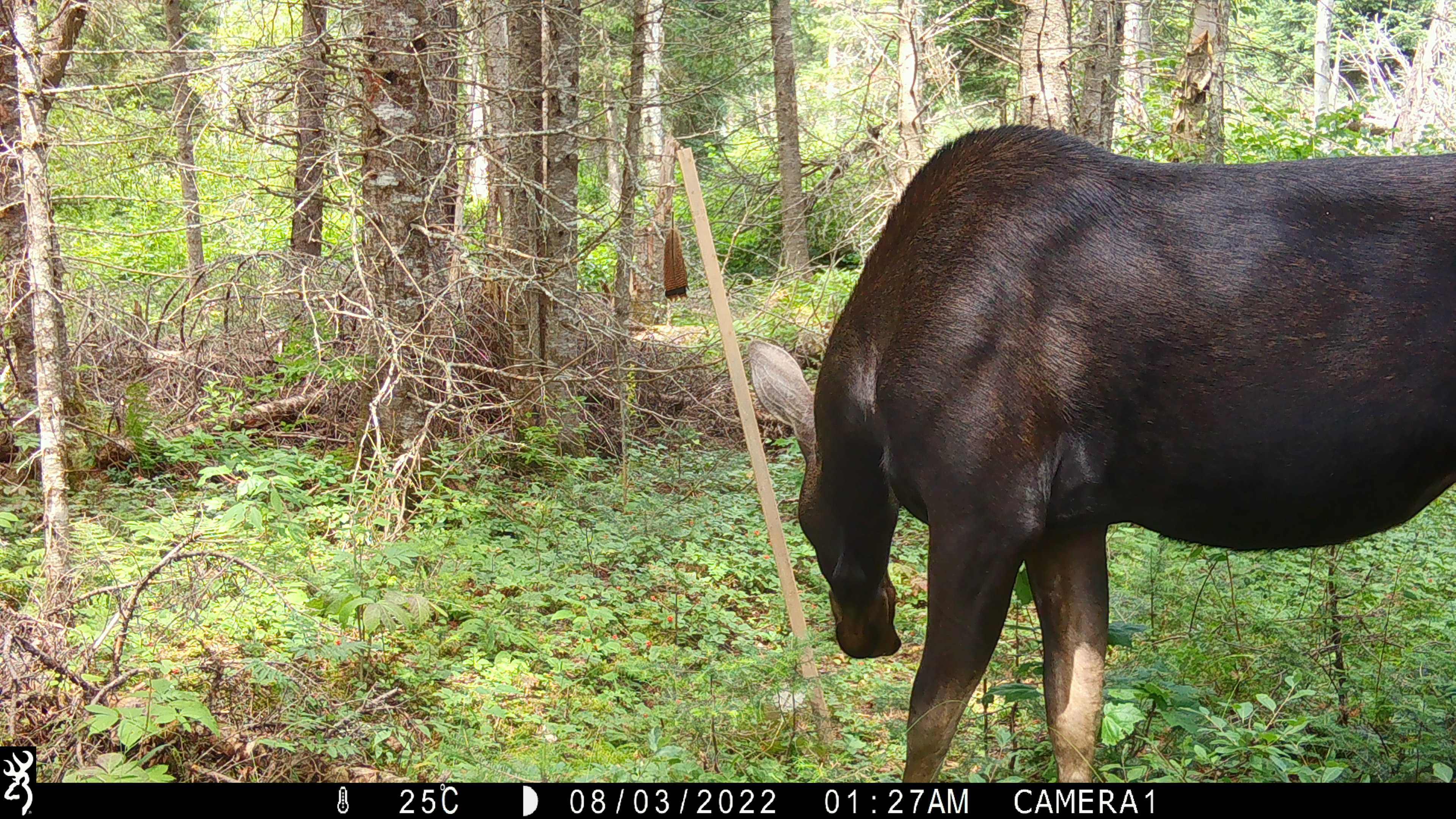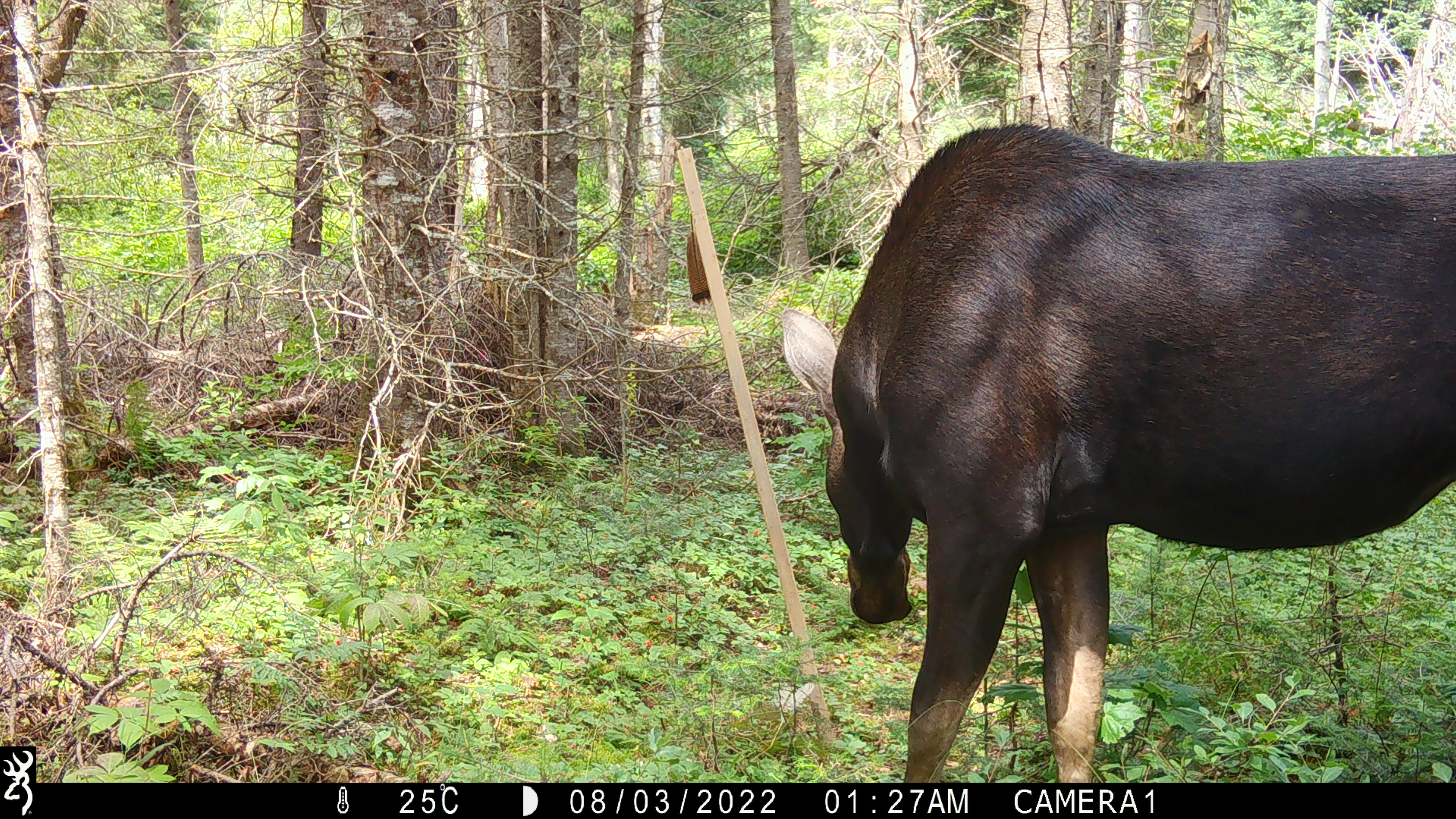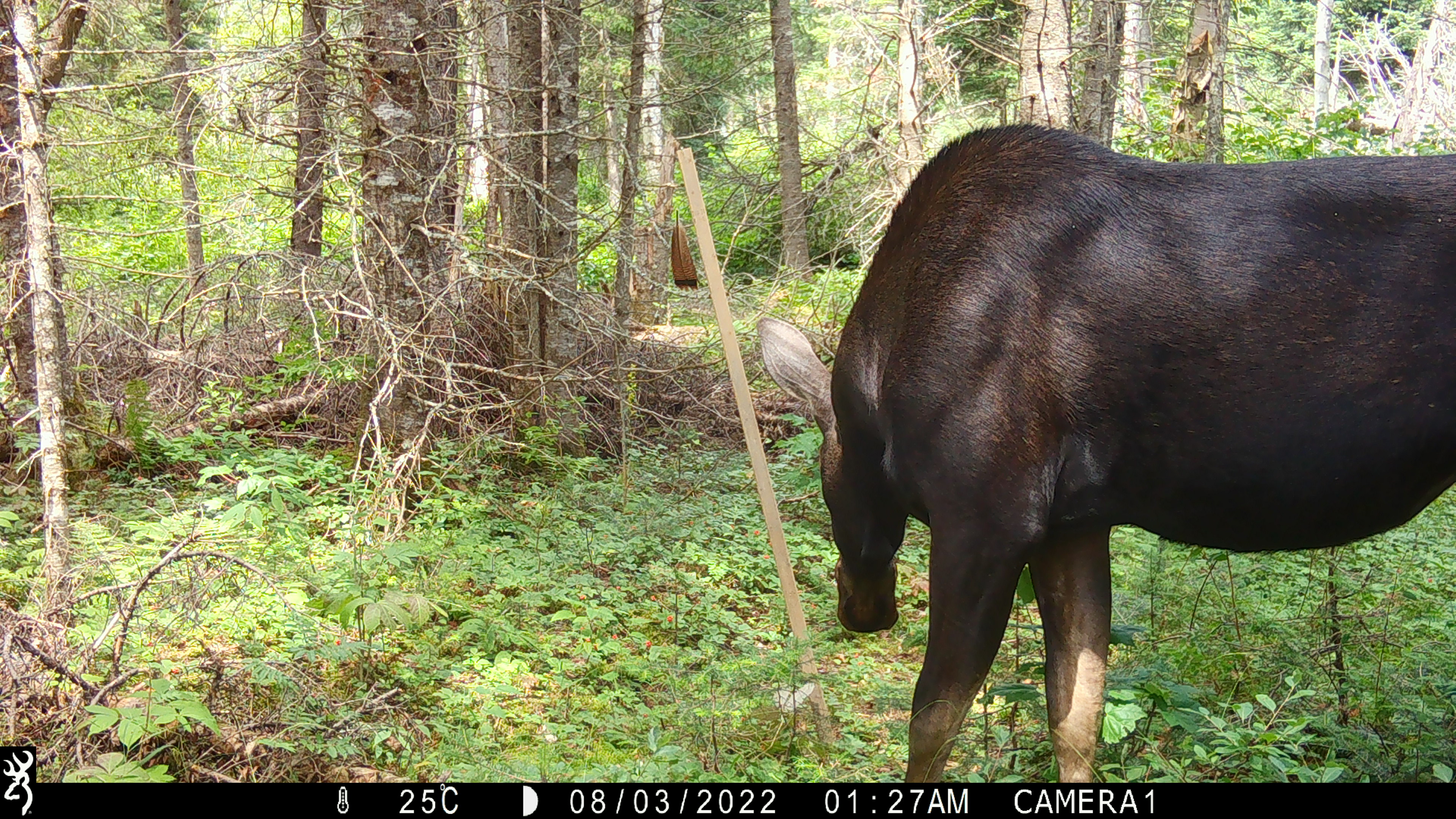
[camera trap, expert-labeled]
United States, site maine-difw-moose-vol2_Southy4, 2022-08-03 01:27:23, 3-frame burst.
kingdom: Animalia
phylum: Chordata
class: Mammalia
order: Artiodactyla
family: Cervidae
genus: Alces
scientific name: Alces alces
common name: moose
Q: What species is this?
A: Moose (Alces alces).